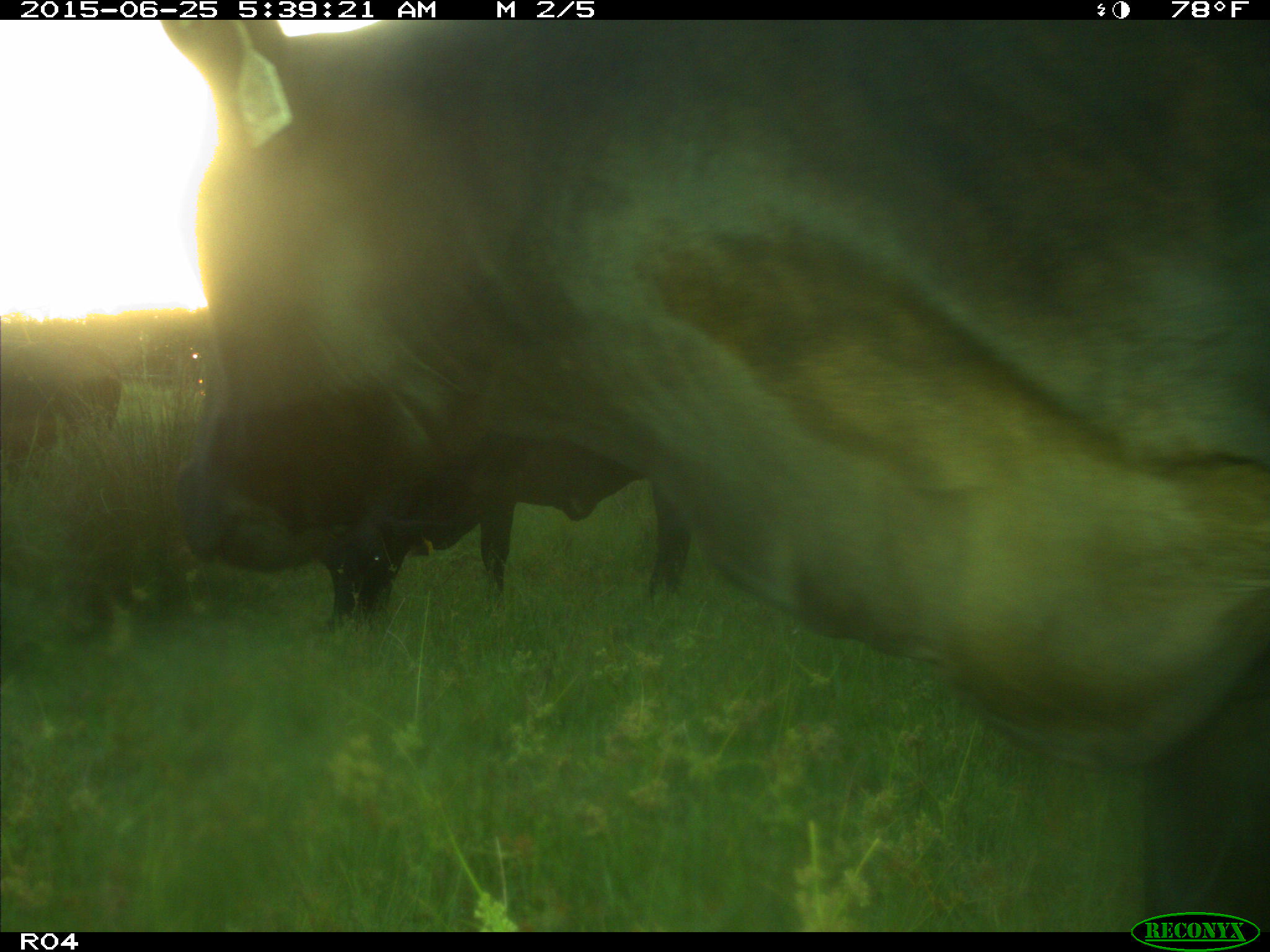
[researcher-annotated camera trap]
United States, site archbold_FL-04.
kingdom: Animalia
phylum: Chordata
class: Mammalia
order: Artiodactyla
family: Bovidae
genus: Bos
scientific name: Bos taurus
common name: domestic cow